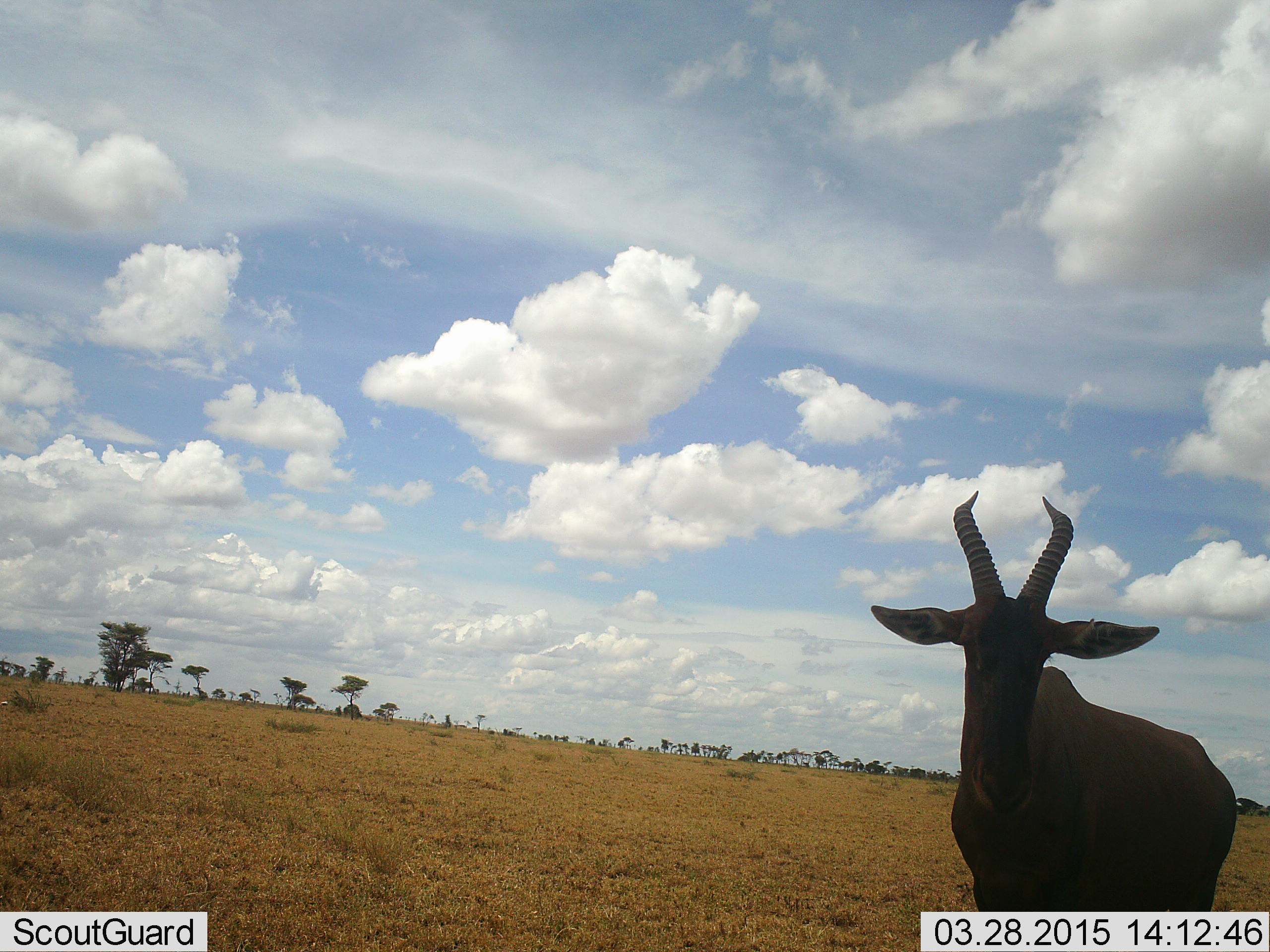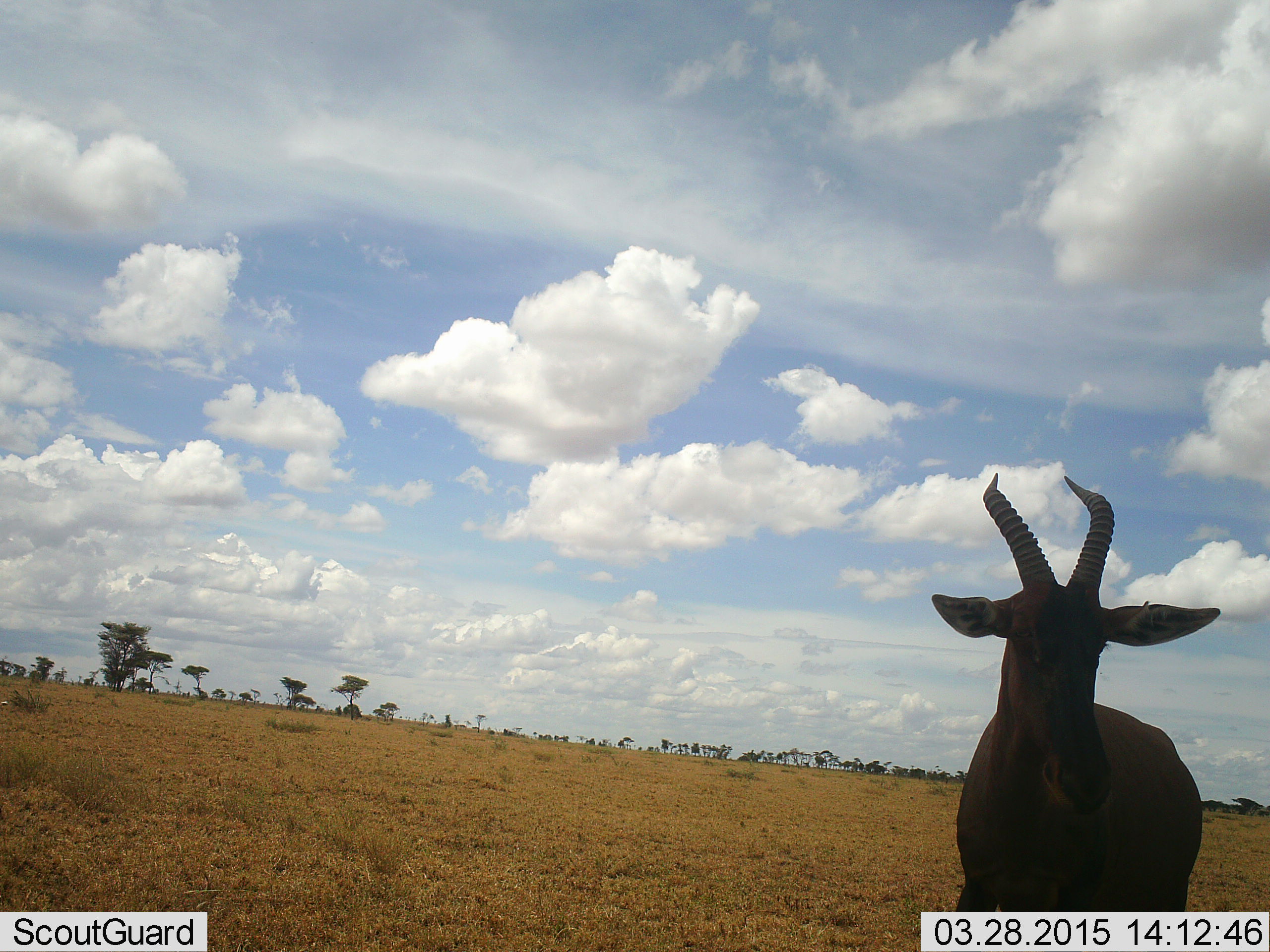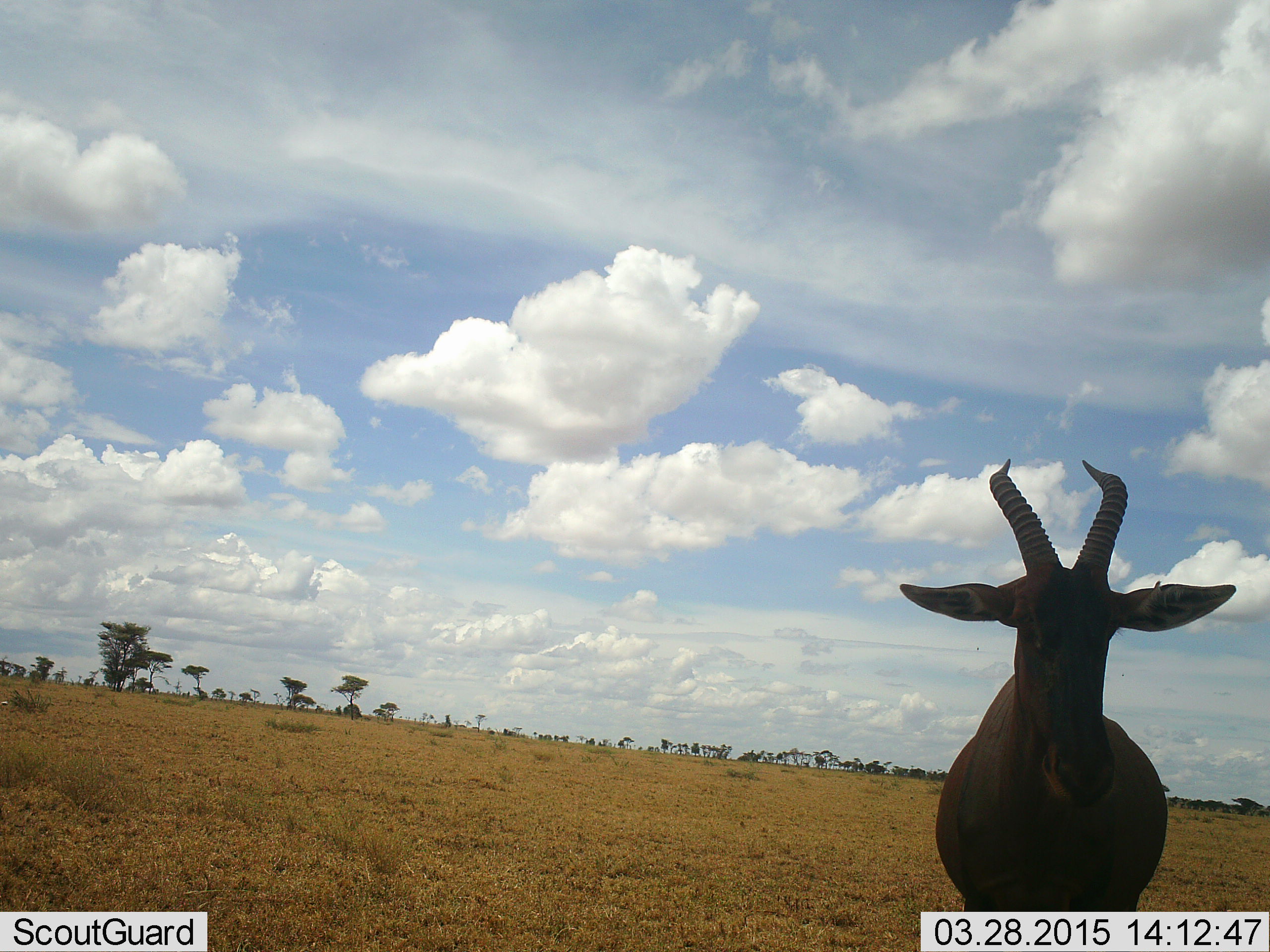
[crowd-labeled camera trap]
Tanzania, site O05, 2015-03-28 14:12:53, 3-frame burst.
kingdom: Animalia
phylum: Chordata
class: Mammalia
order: Artiodactyla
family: Bovidae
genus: Damaliscus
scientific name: Damaliscus lunatus jimela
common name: topi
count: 1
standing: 80%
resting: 0%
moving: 20%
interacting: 0%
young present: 0%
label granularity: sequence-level